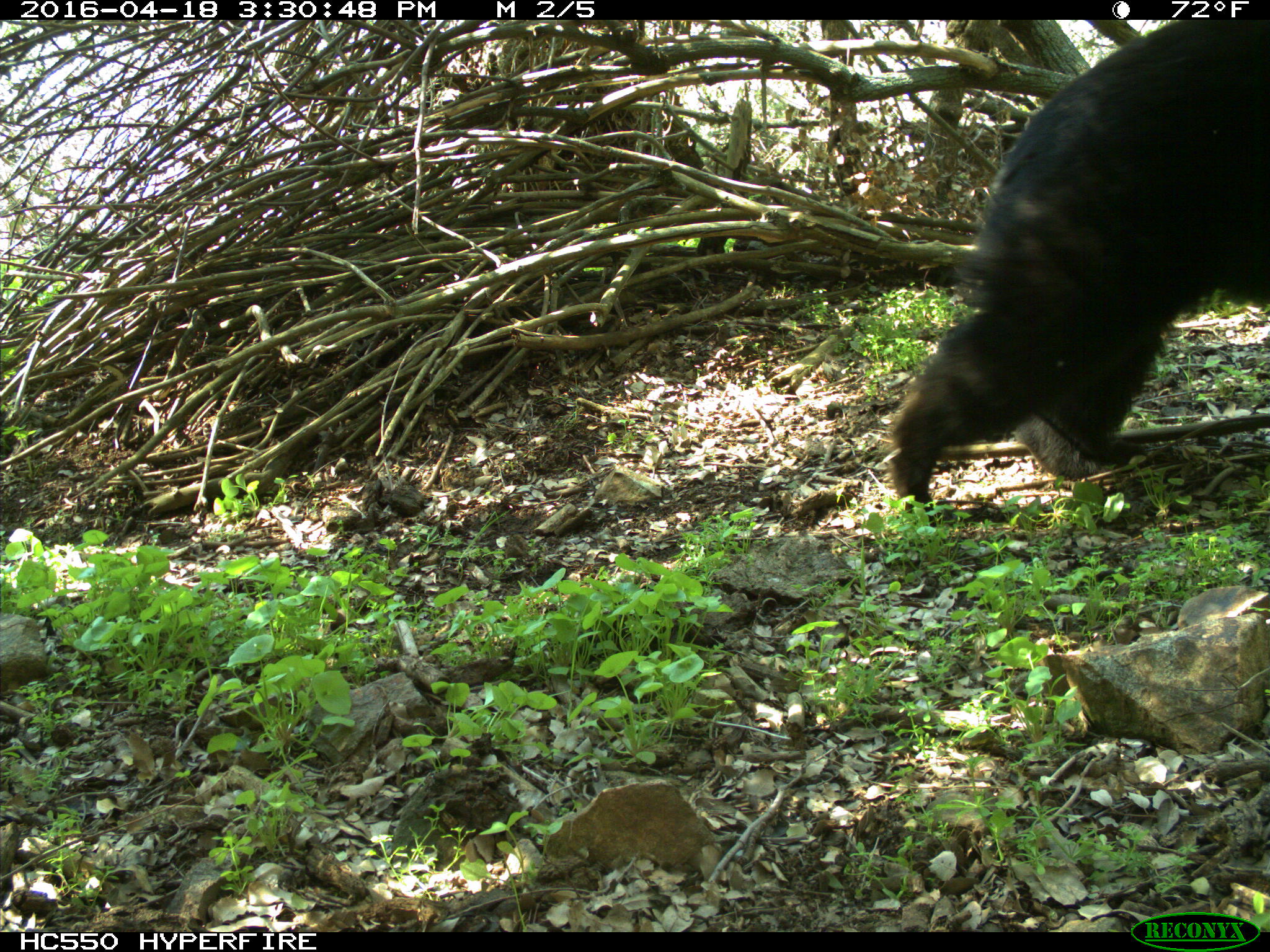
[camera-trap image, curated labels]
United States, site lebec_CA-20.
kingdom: Animalia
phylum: Chordata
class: Mammalia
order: Carnivora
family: Ursidae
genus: Ursus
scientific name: Ursus americanus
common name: american black bear